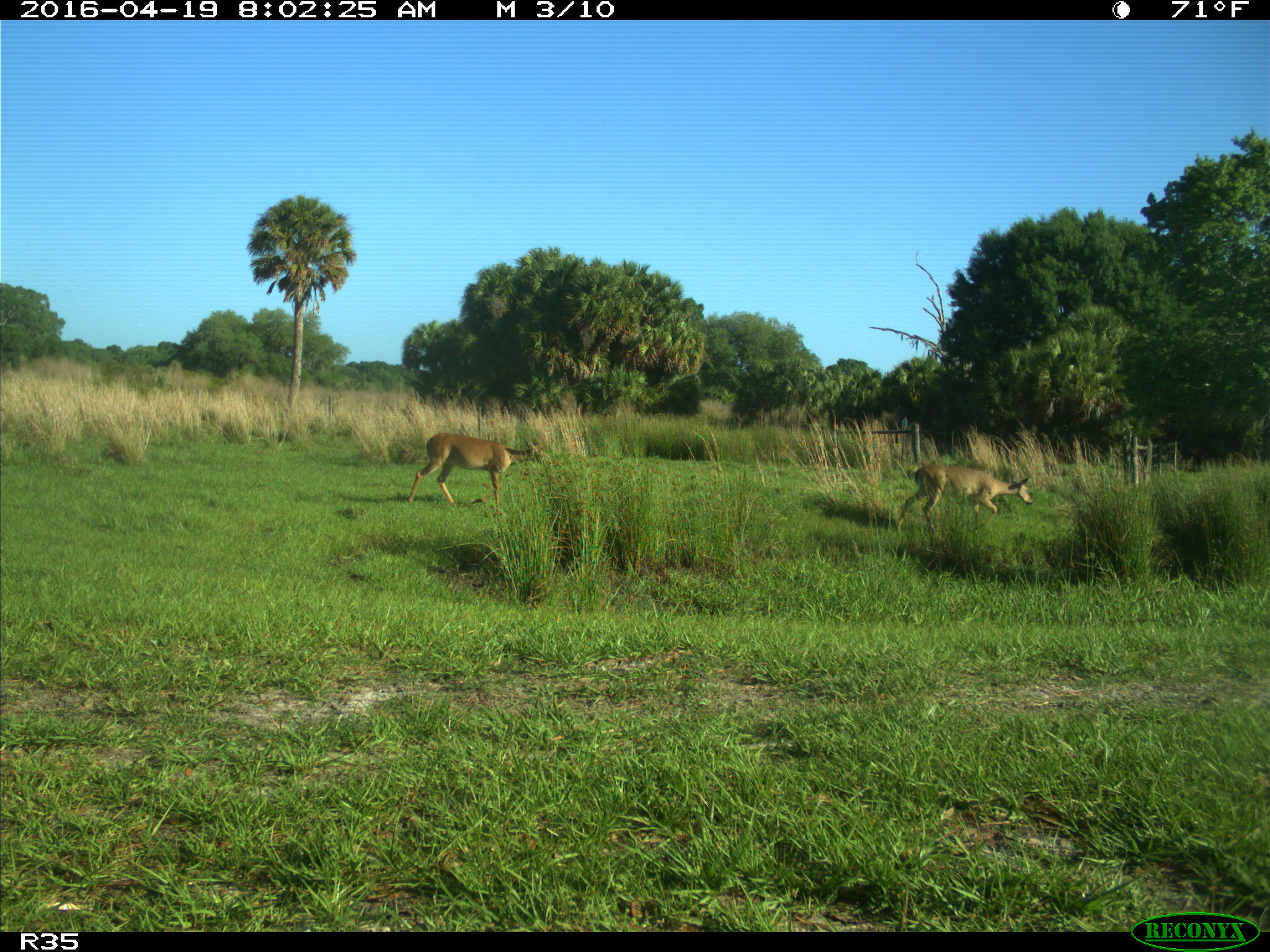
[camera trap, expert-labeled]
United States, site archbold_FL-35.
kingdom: Animalia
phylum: Chordata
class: Mammalia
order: Artiodactyla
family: Cervidae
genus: Odocoileus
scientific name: Odocoileus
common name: deer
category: unidentified deer